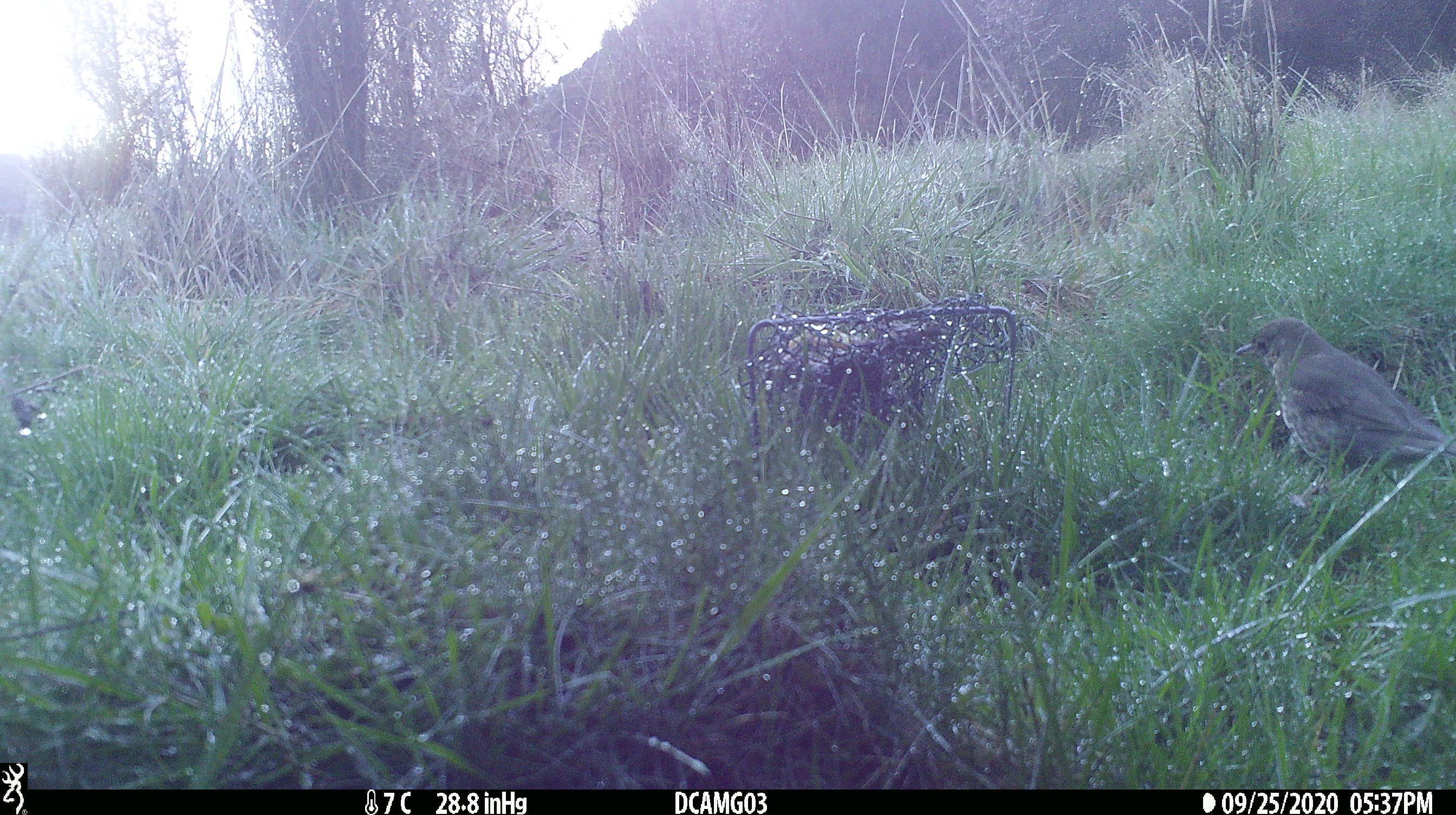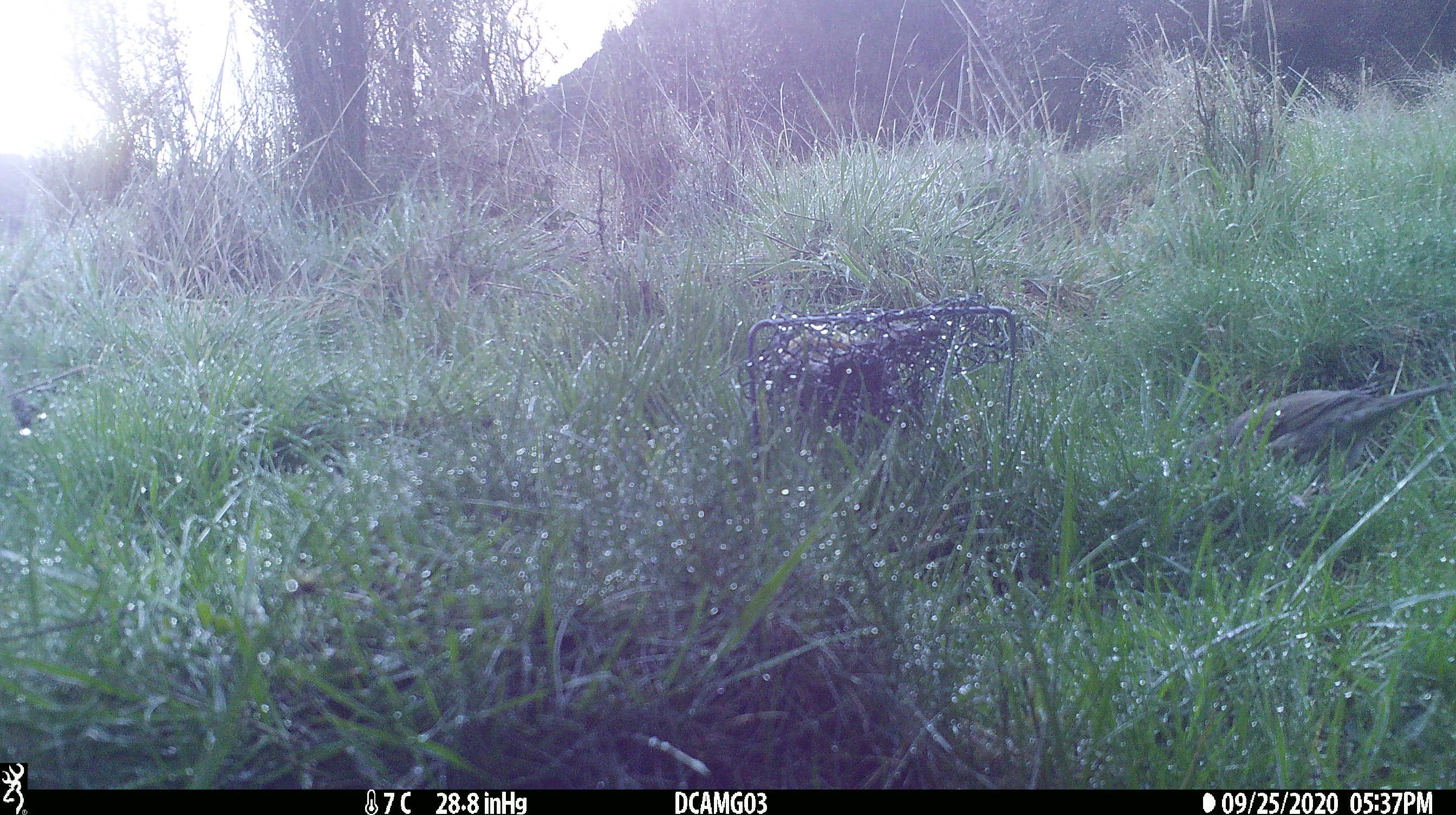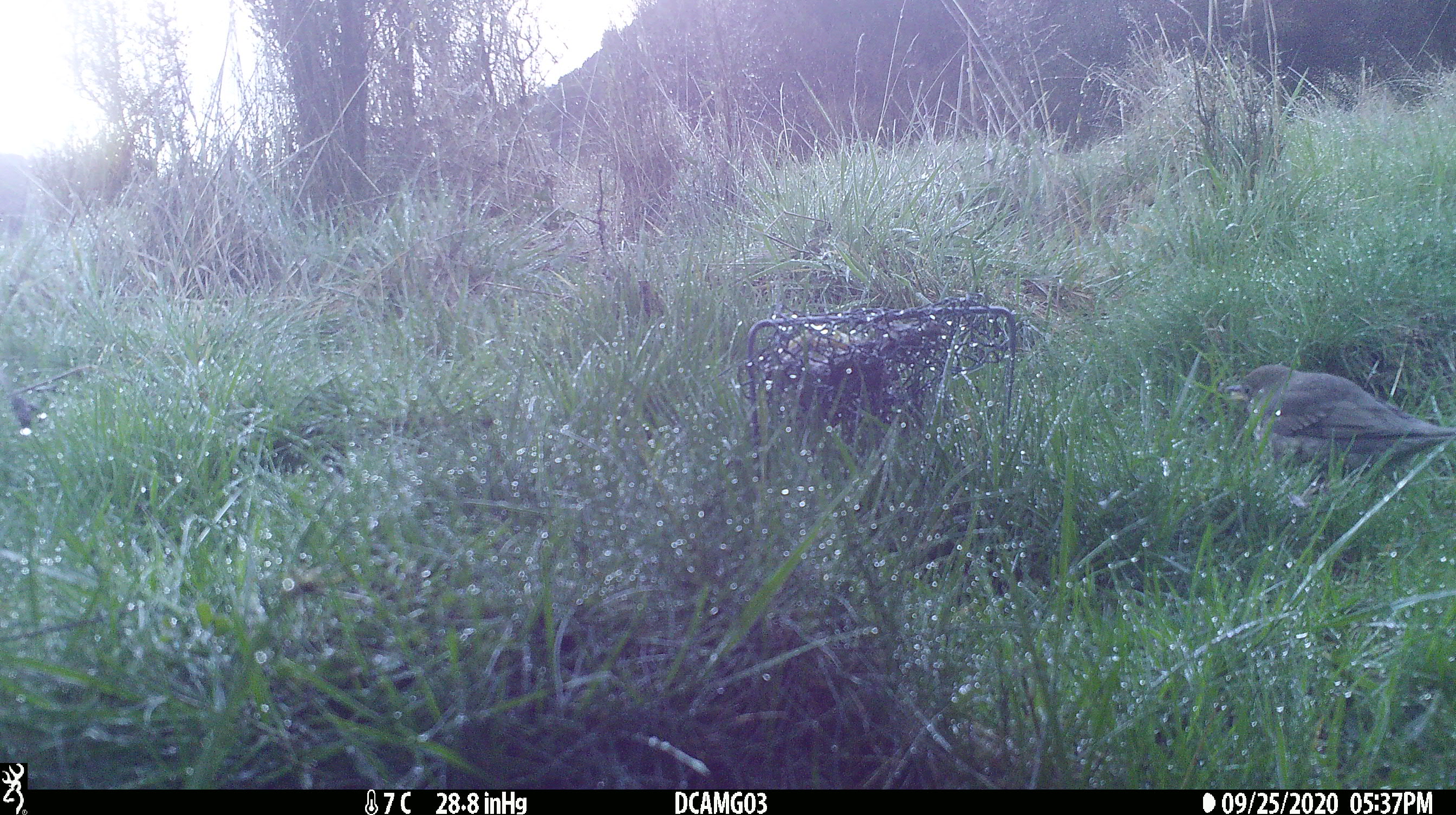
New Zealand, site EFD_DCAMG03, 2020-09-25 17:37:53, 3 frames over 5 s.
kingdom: Animalia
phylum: Chordata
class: Aves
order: Passeriformes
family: Turdidae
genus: Turdus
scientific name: Turdus philomelos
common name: song thrush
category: thrush